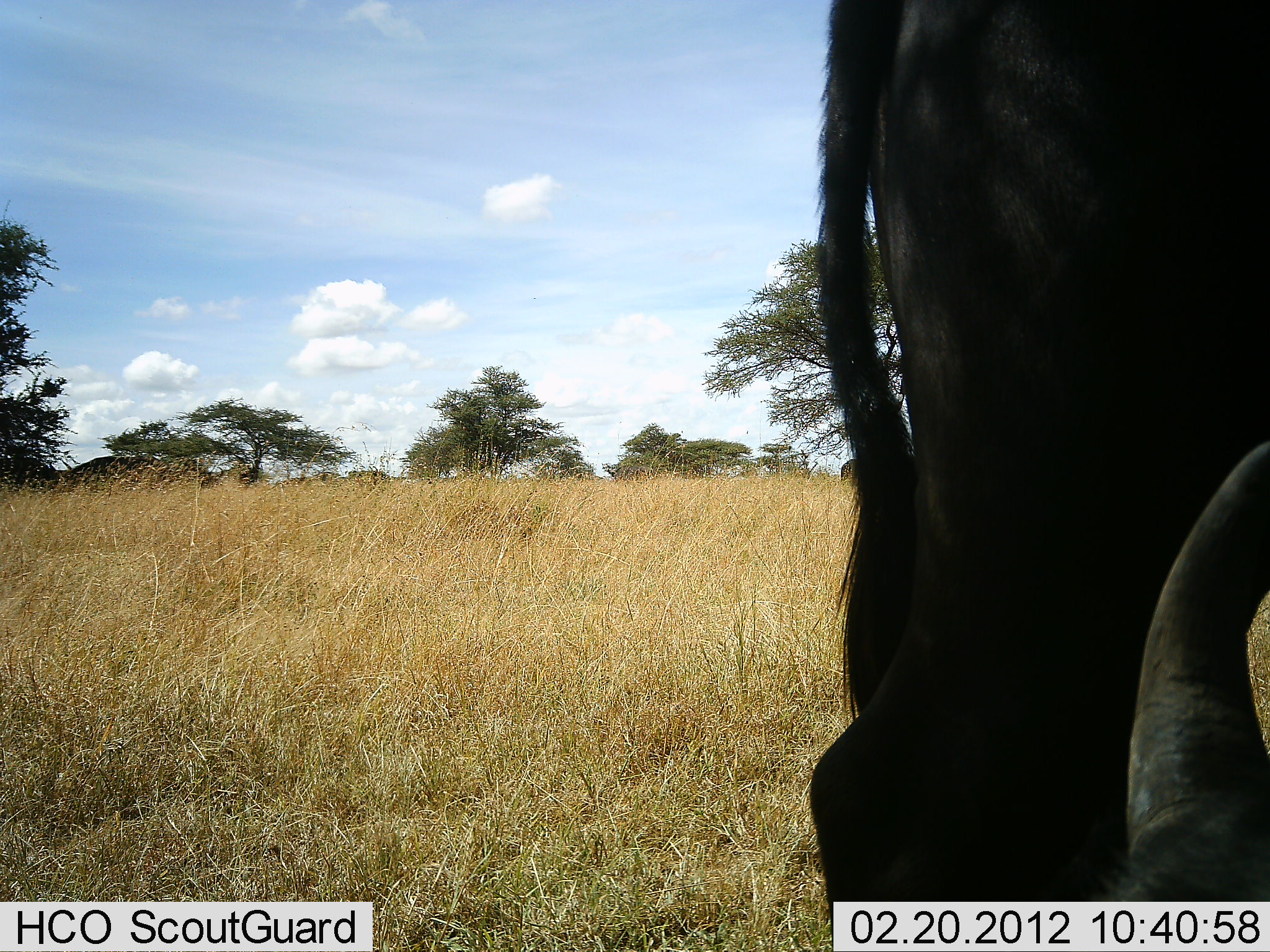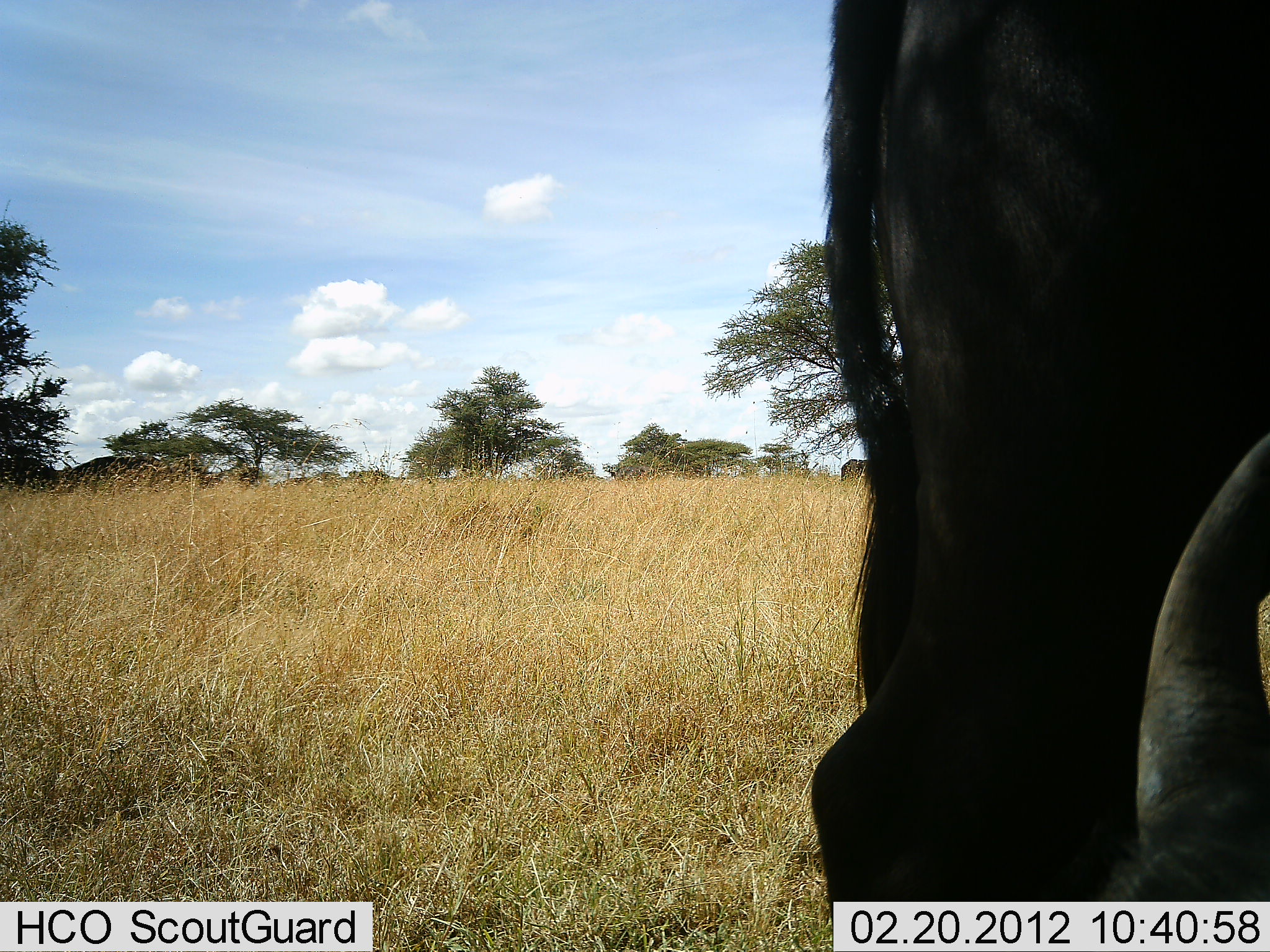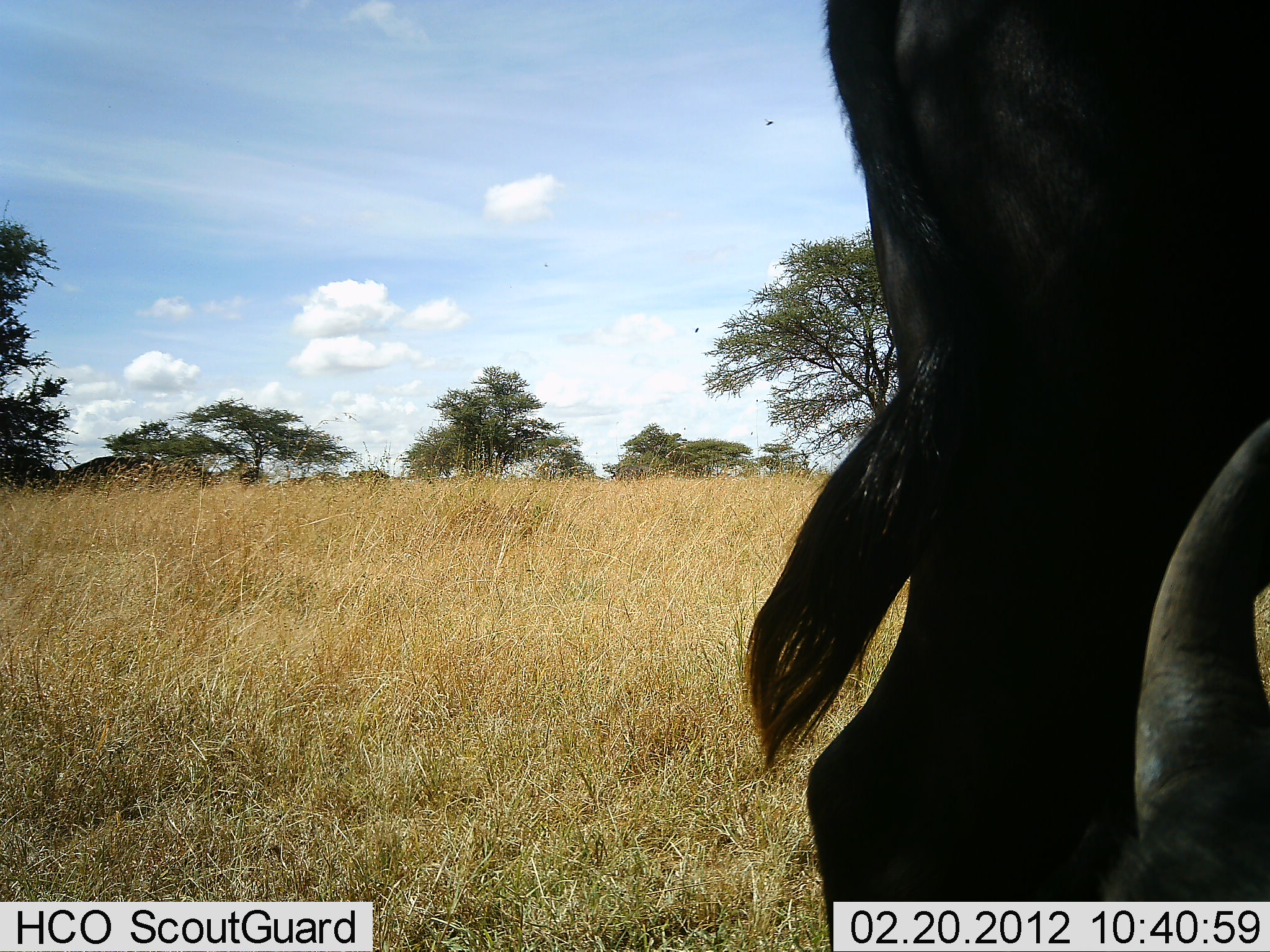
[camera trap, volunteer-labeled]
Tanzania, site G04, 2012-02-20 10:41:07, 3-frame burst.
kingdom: Animalia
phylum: Chordata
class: Mammalia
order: Artiodactyla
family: Bovidae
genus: Connochaetes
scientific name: Connochaetes taurinus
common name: blue wildebeest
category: wildebeest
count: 2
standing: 77%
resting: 54%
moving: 0%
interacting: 0%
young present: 0%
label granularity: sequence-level